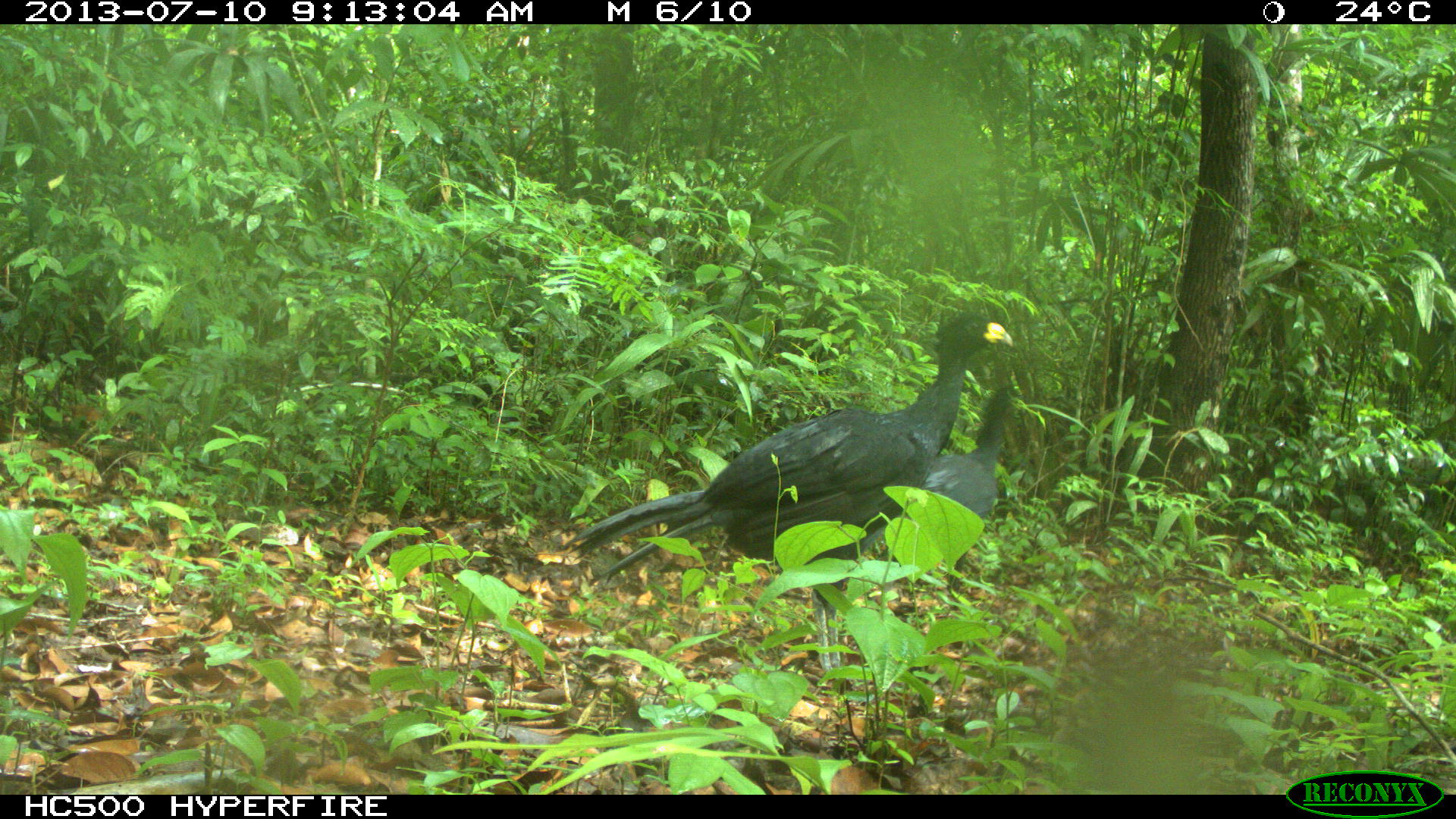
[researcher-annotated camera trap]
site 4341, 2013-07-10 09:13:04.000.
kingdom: Animalia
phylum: Chordata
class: Aves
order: Galliformes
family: Cracidae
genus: Crax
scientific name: Crax rubra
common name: great curassow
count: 2